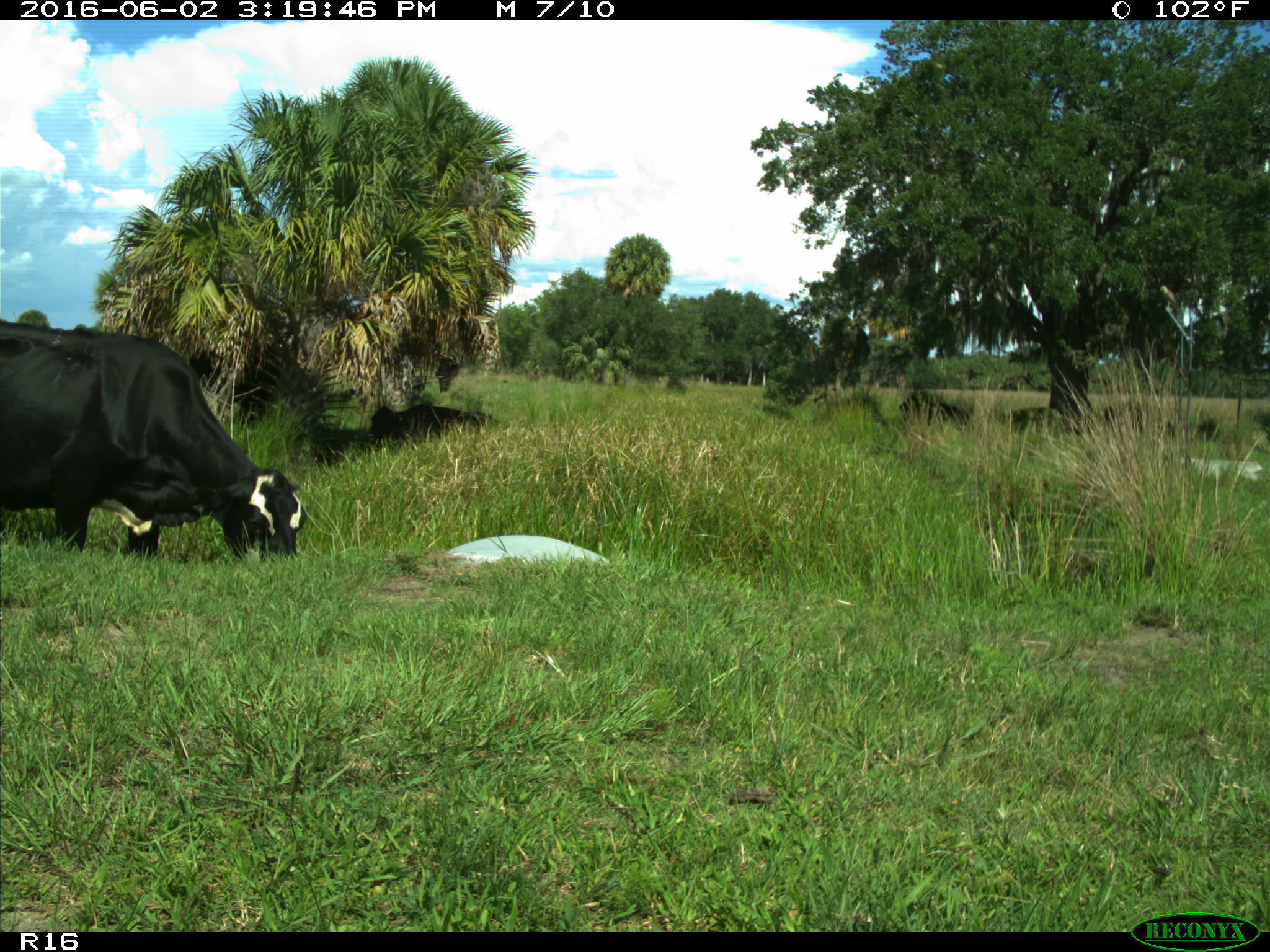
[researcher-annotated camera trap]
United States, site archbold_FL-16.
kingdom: Animalia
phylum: Chordata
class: Mammalia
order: Artiodactyla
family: Bovidae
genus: Bos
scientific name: Bos taurus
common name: domestic cow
Bos taurus (domestic cow).